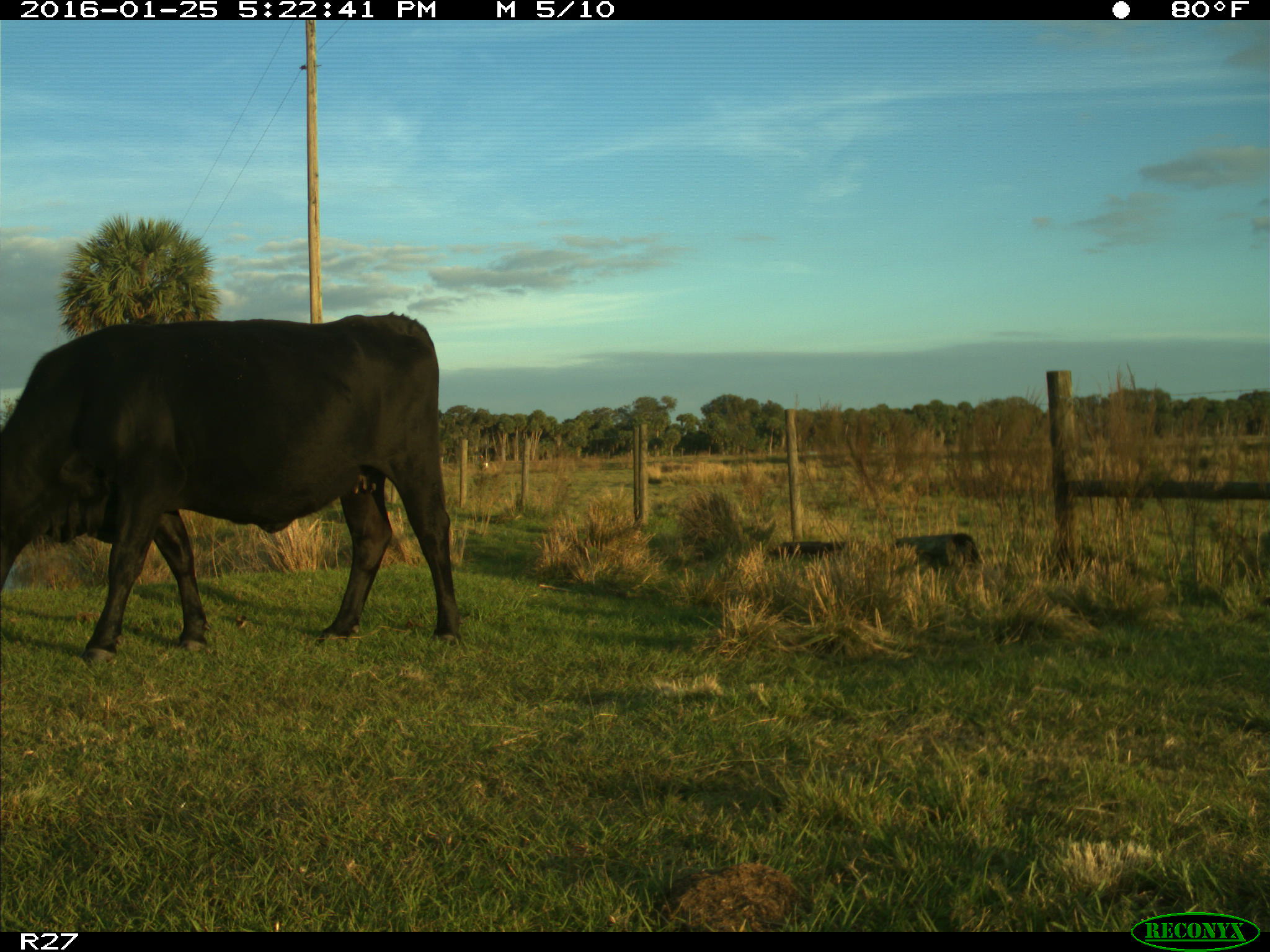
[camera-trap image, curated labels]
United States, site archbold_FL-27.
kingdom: Animalia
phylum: Chordata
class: Mammalia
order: Artiodactyla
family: Bovidae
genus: Bos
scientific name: Bos taurus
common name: domestic cow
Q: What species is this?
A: Bos taurus (domestic cow).